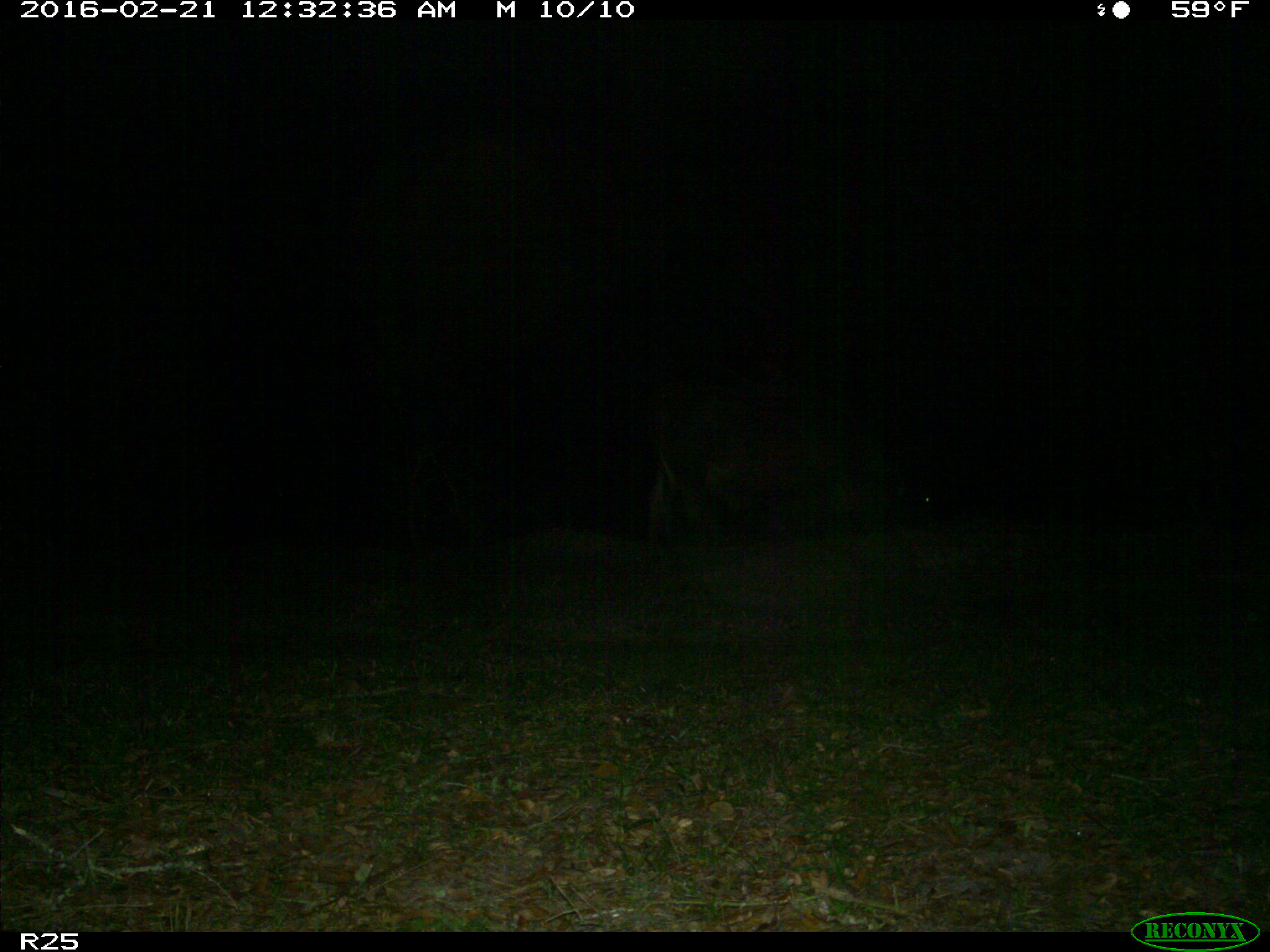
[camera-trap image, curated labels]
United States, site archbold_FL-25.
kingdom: Animalia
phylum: Chordata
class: Mammalia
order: Artiodactyla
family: Bovidae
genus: Bos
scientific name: Bos taurus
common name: domestic cow